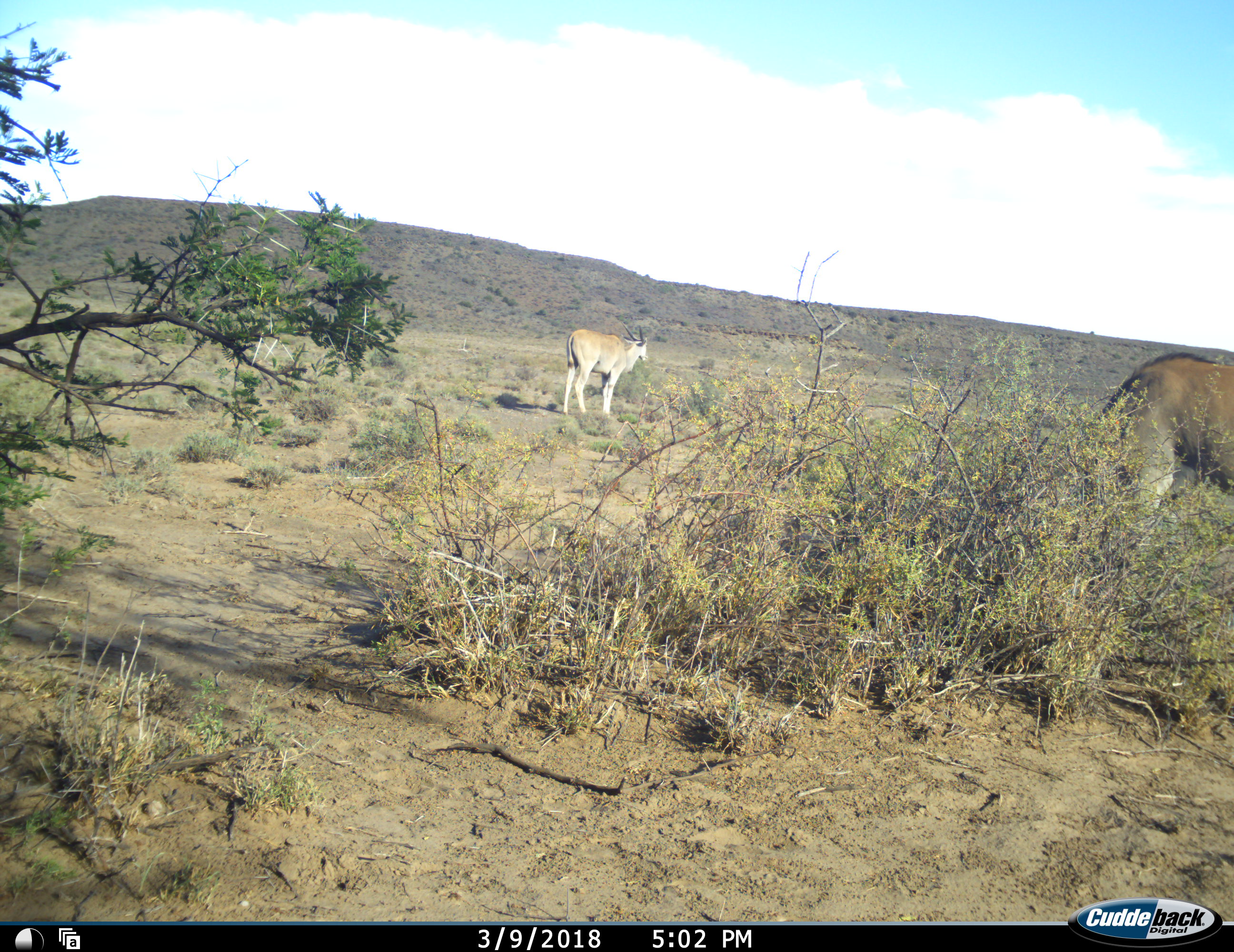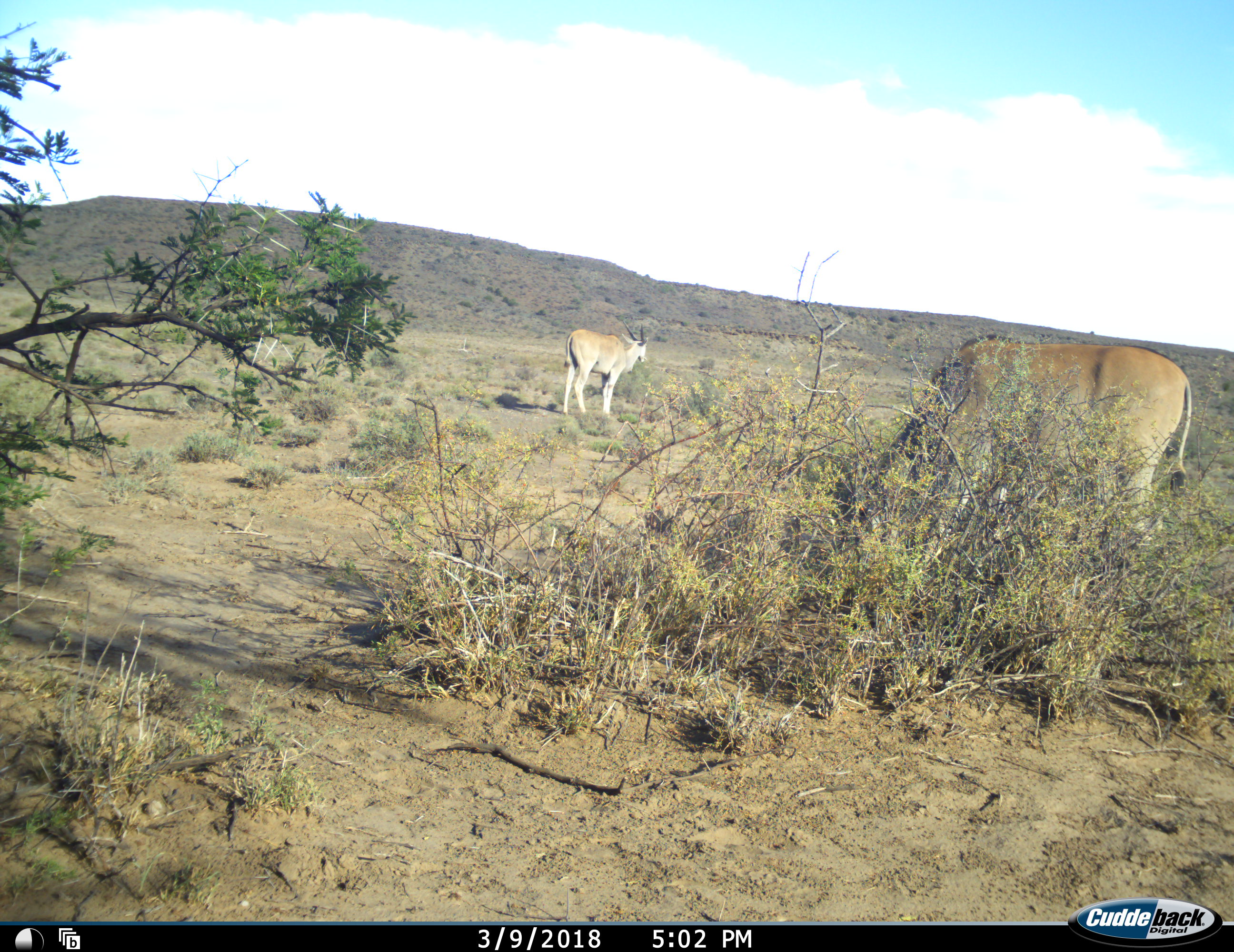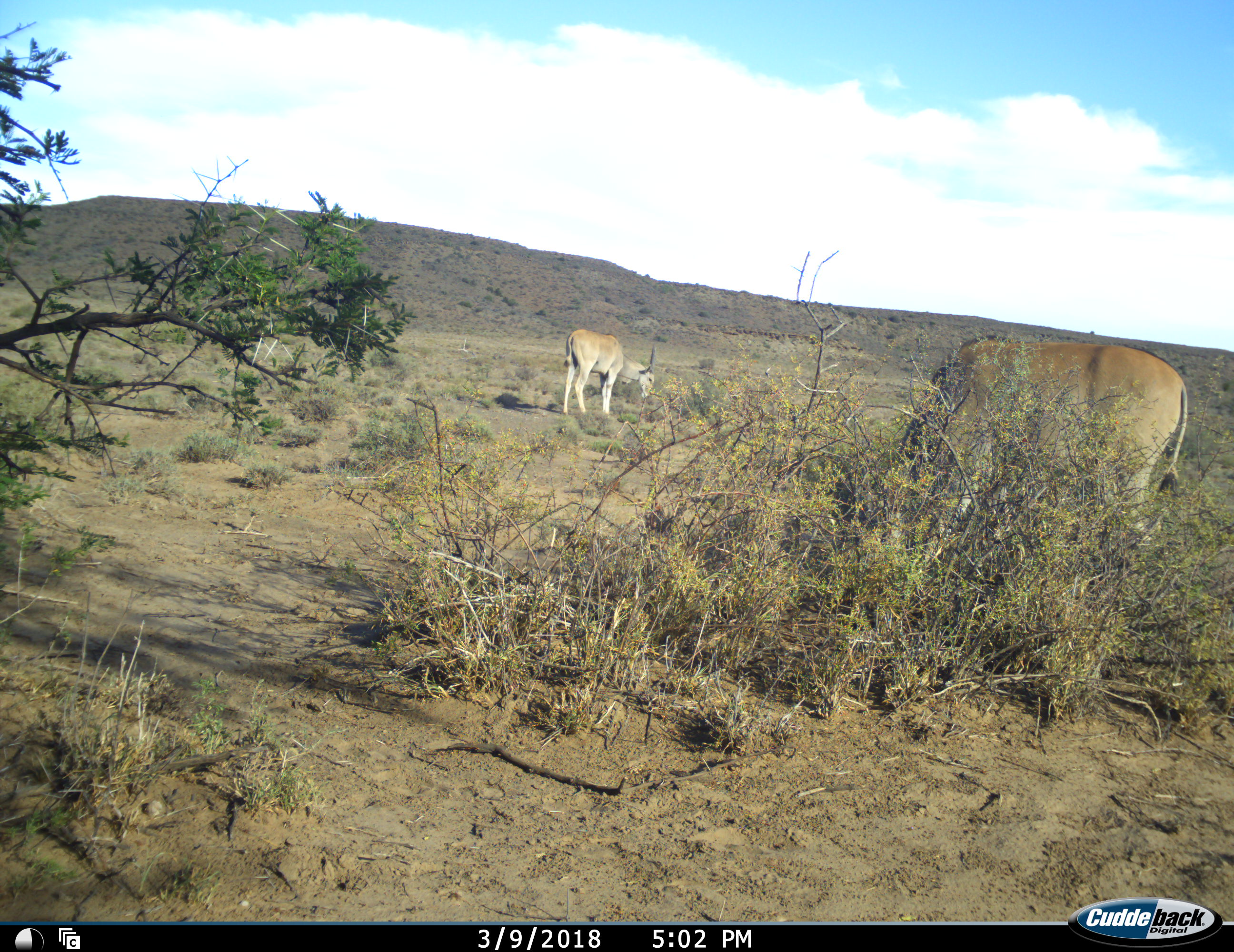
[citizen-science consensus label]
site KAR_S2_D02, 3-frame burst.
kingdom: Animalia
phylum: Chordata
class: Mammalia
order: Artiodactyla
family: Bovidae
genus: Tragelaphus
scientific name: Tragelaphus oryx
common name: eland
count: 2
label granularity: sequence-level